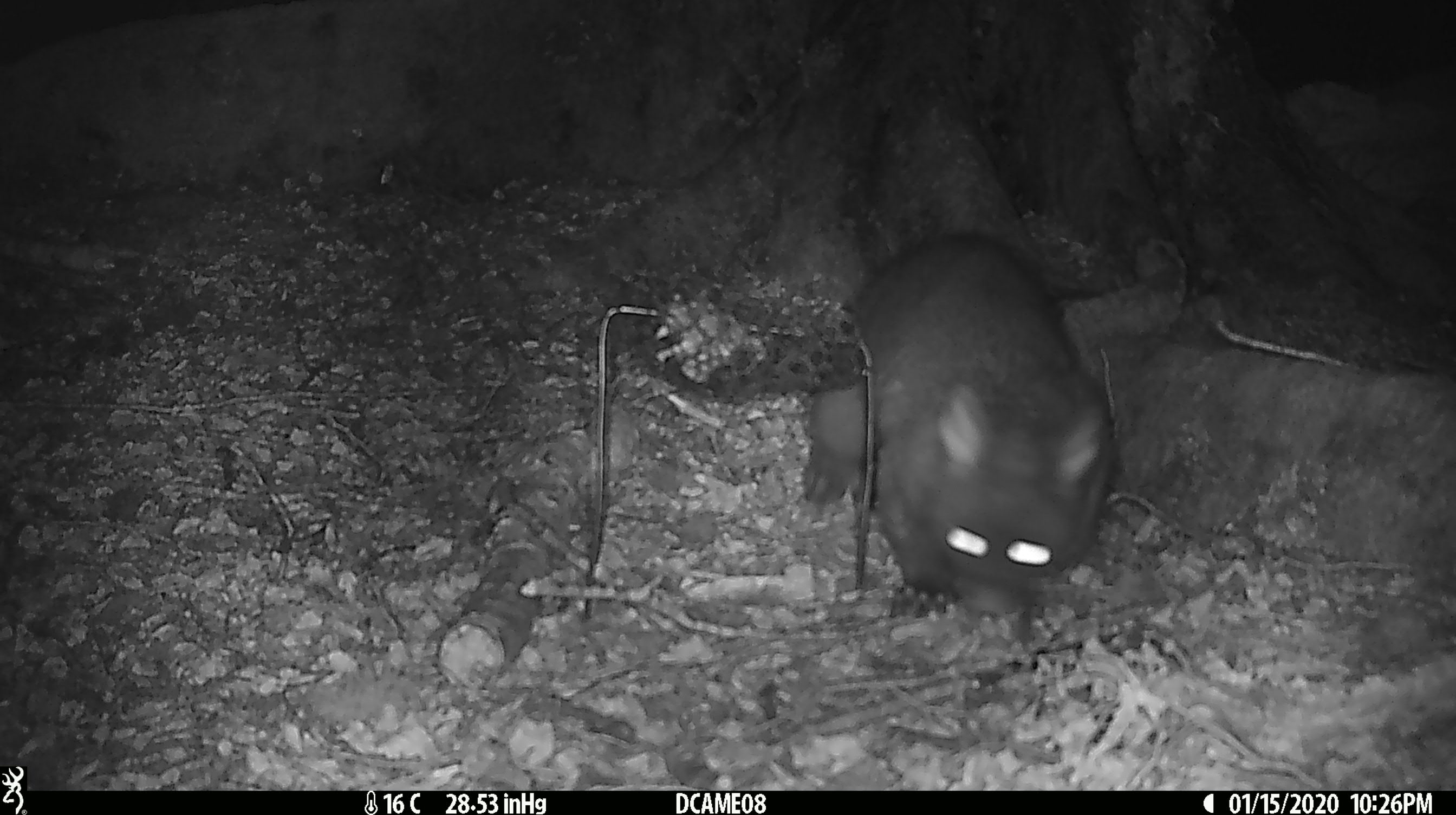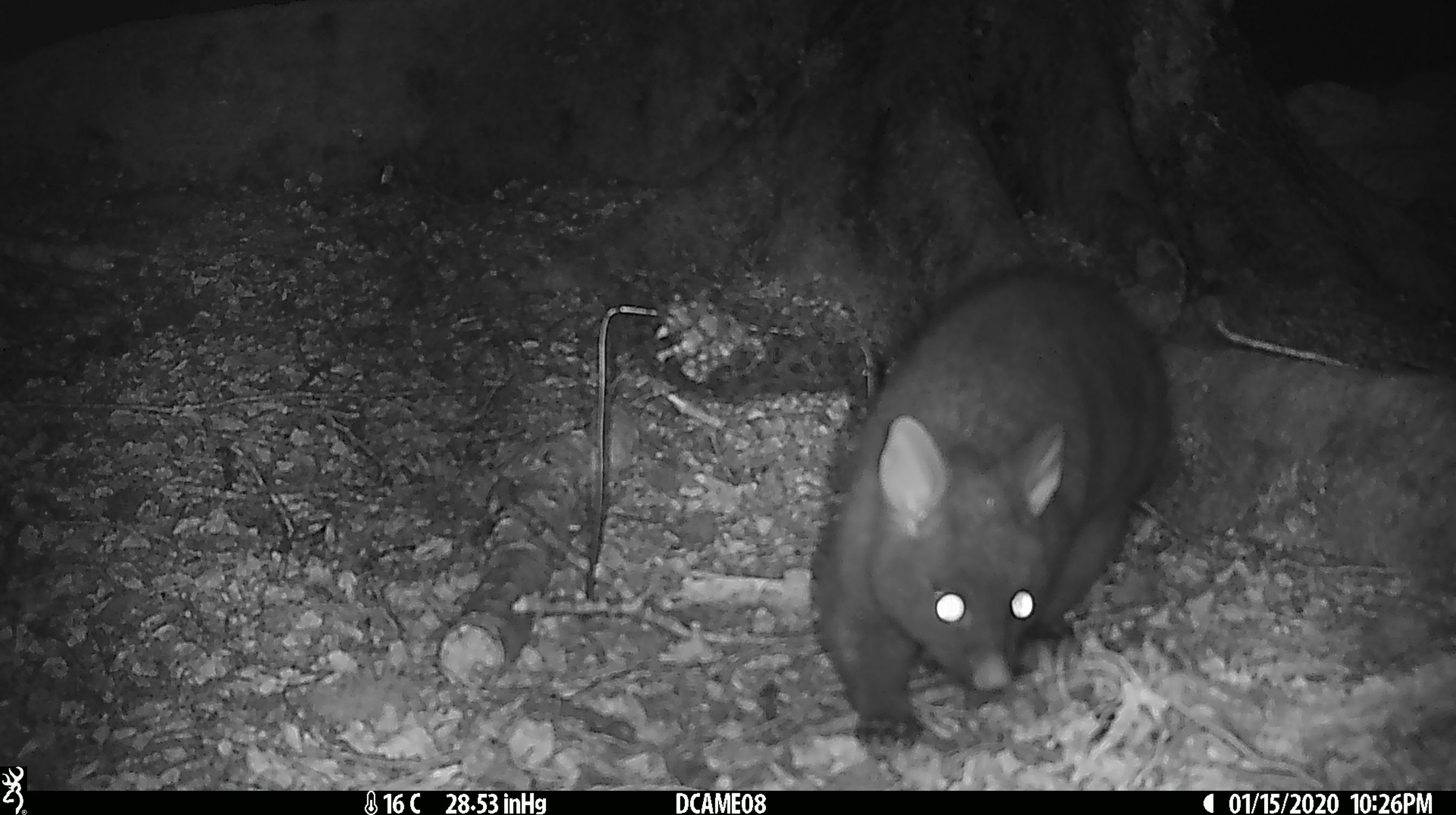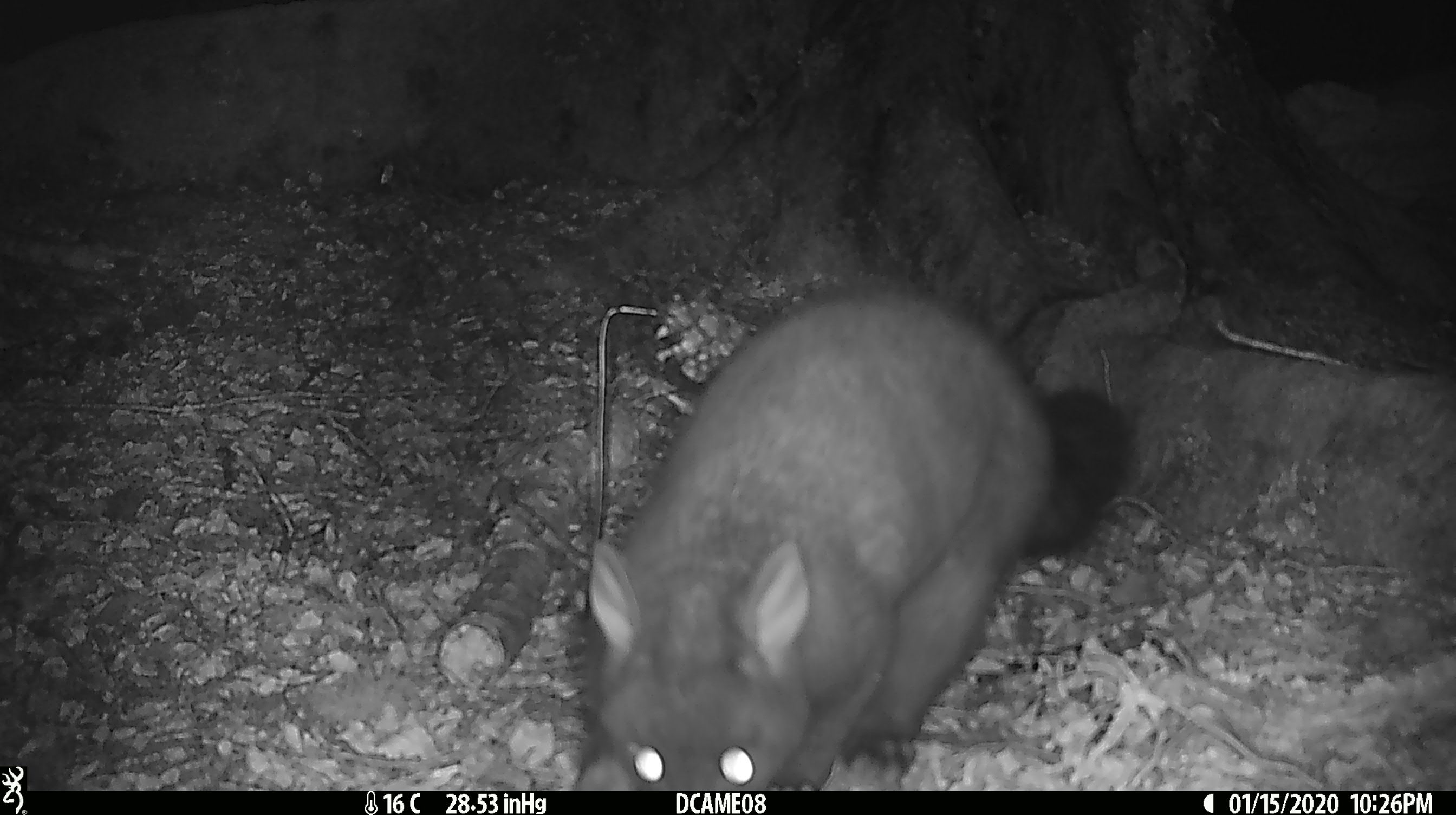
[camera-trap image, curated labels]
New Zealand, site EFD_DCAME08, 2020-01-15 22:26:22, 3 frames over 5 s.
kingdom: Animalia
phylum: Chordata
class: Mammalia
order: Diprotodontia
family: Phalangeridae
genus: Trichosurus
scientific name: Trichosurus vulpecula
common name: common brushtail possum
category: possum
Possum (common brushtail possum) (Trichosurus vulpecula).